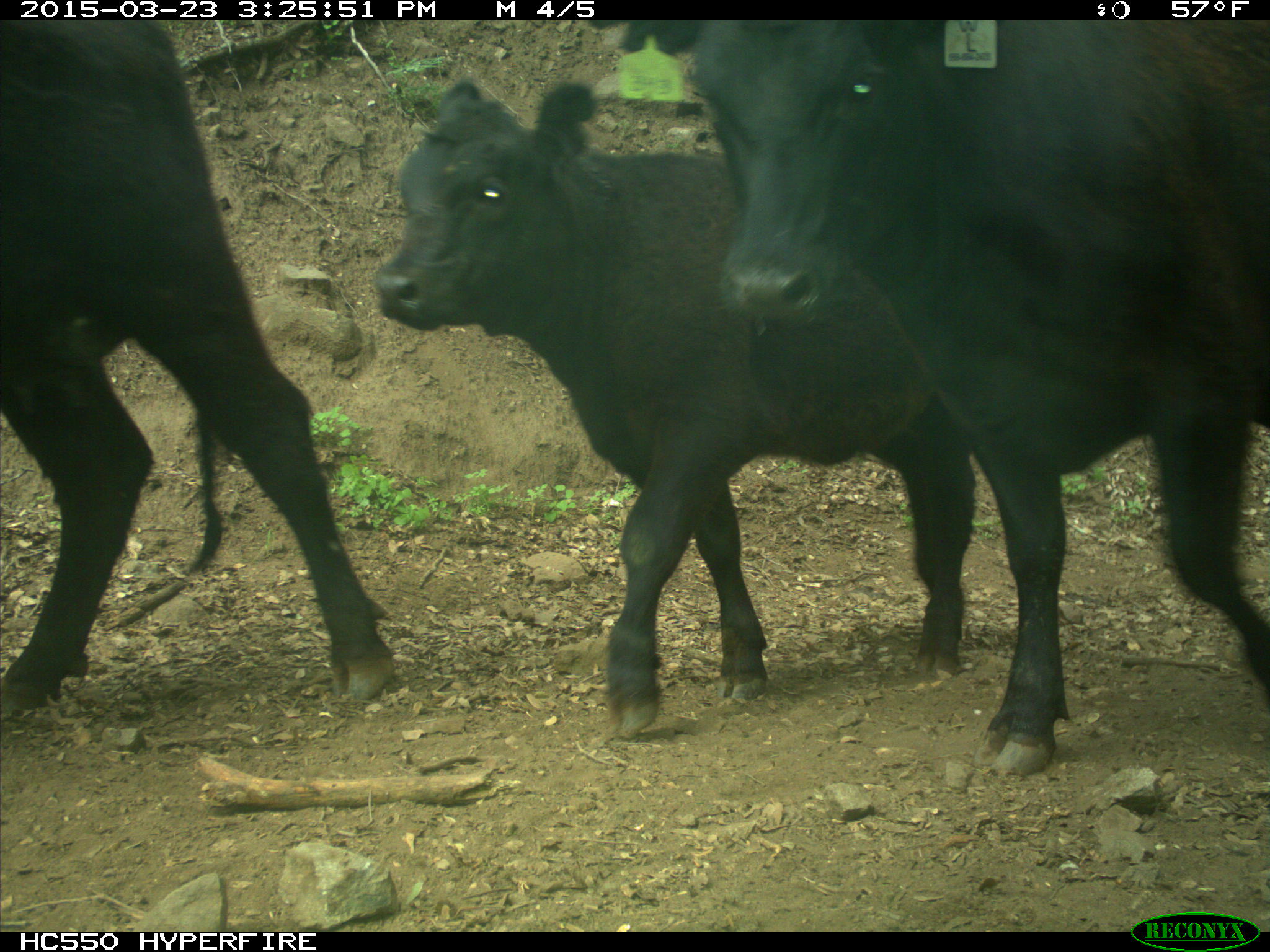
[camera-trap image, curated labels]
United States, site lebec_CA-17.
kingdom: Animalia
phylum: Chordata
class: Mammalia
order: Artiodactyla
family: Bovidae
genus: Bos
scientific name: Bos taurus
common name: domestic cow